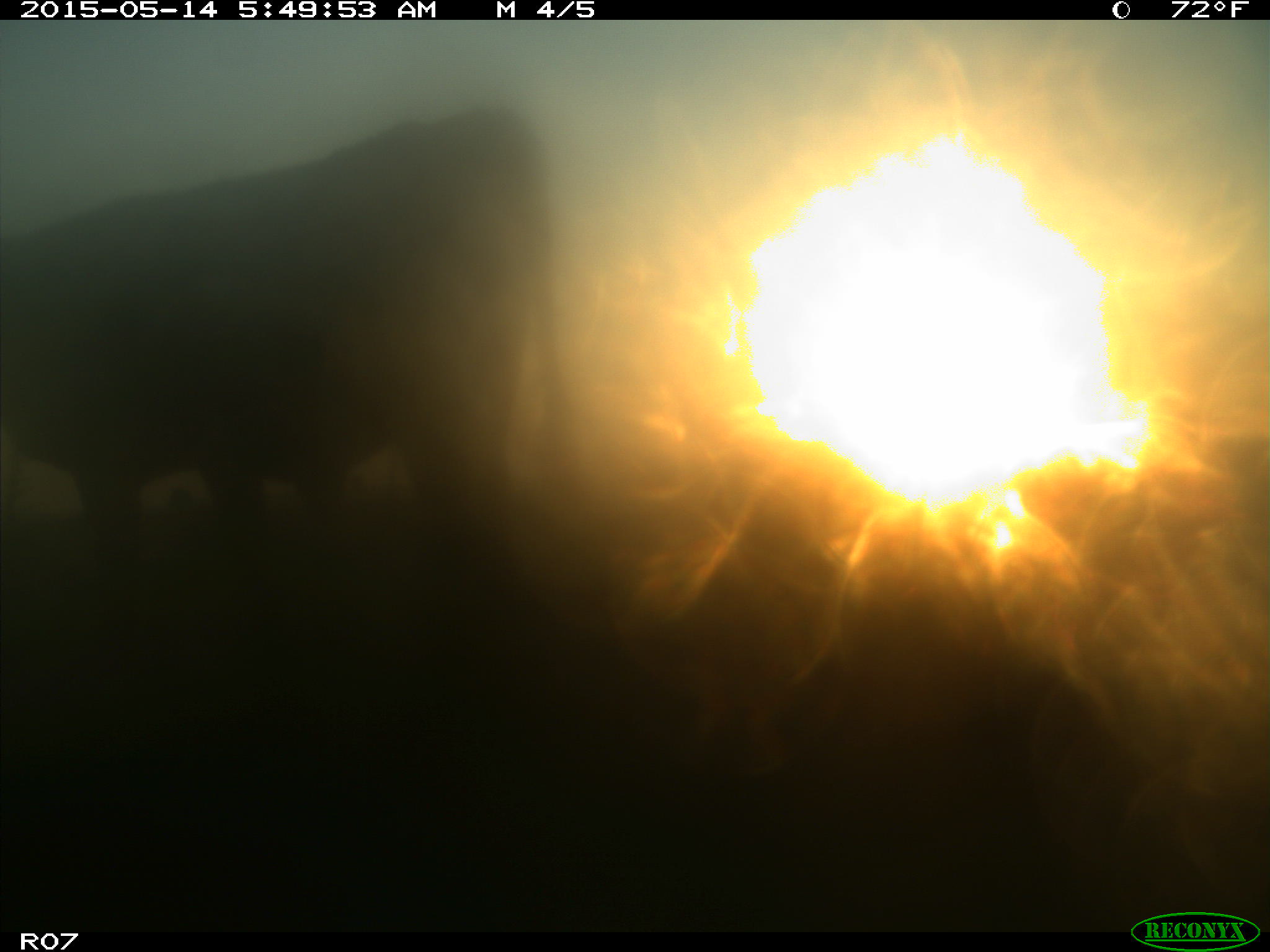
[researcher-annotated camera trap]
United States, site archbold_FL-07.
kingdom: Animalia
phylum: Chordata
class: Mammalia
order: Artiodactyla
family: Bovidae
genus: Bos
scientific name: Bos taurus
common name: domestic cow